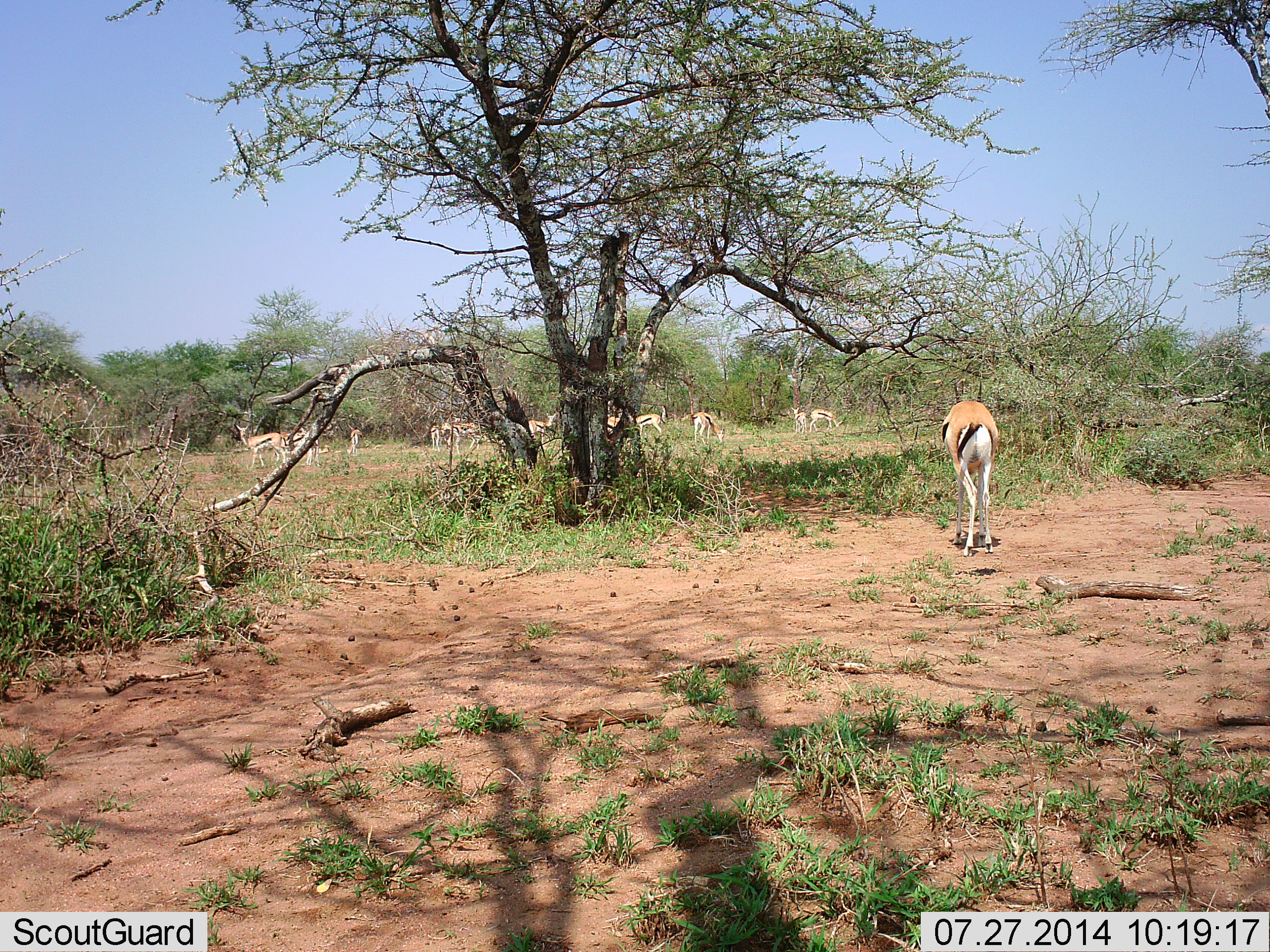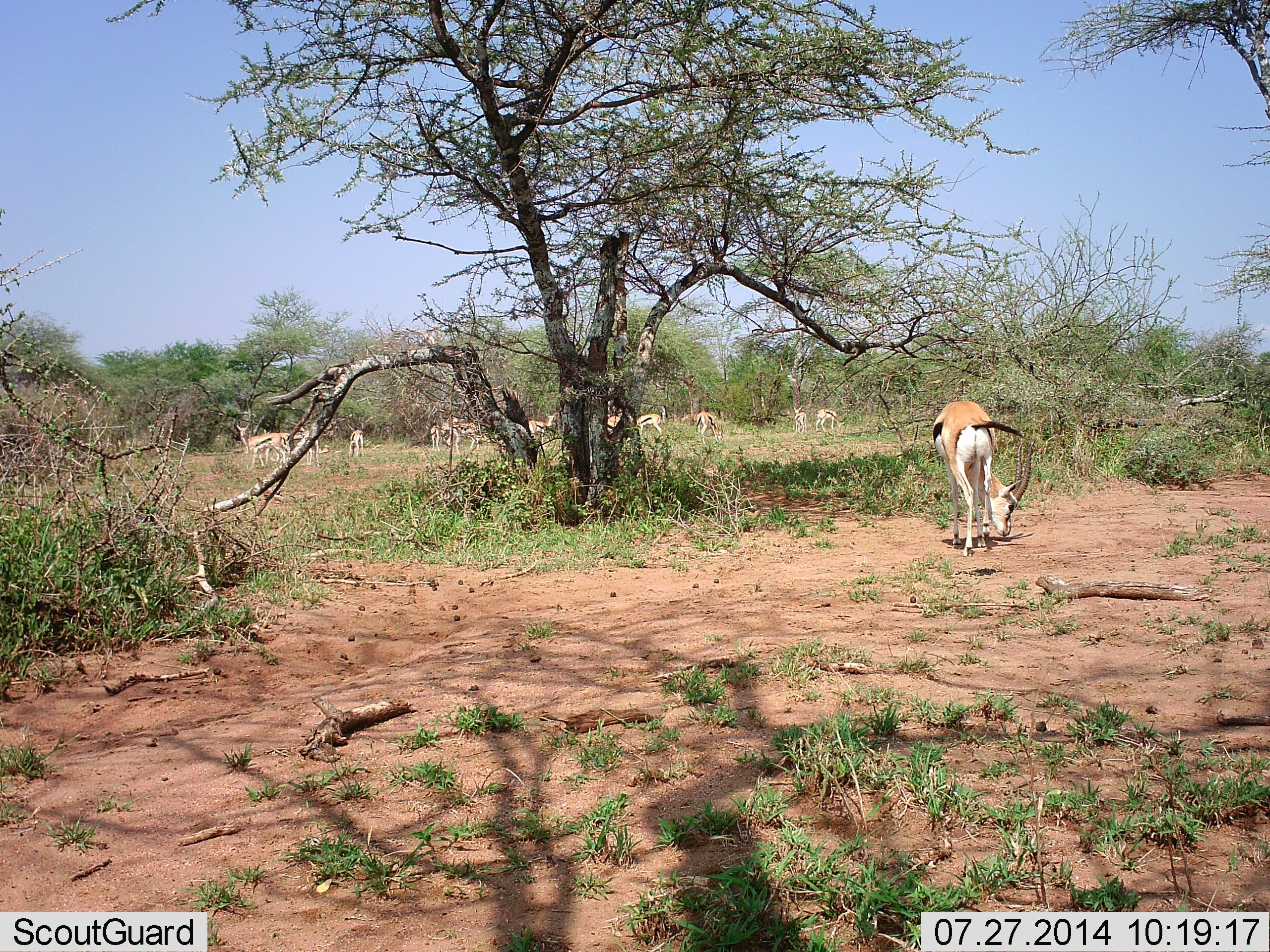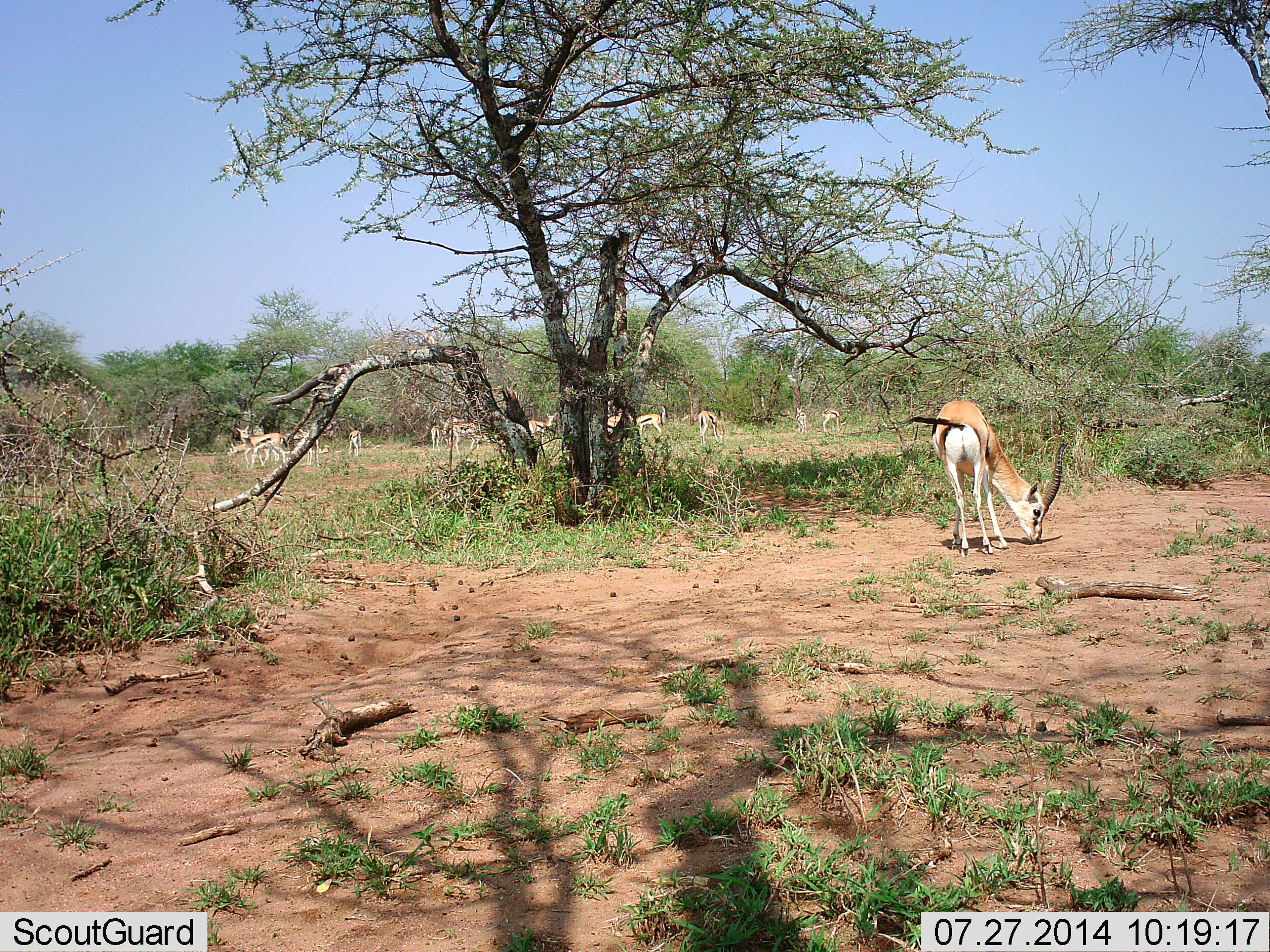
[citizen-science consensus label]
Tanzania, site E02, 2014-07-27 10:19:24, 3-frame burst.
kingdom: Animalia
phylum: Chordata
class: Mammalia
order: Artiodactyla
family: Bovidae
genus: Eudorcas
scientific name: Eudorcas thomsonii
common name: thomson's gazelle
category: gazellethomsons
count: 11-50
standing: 60%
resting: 0%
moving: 20%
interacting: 0%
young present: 0%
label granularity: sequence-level